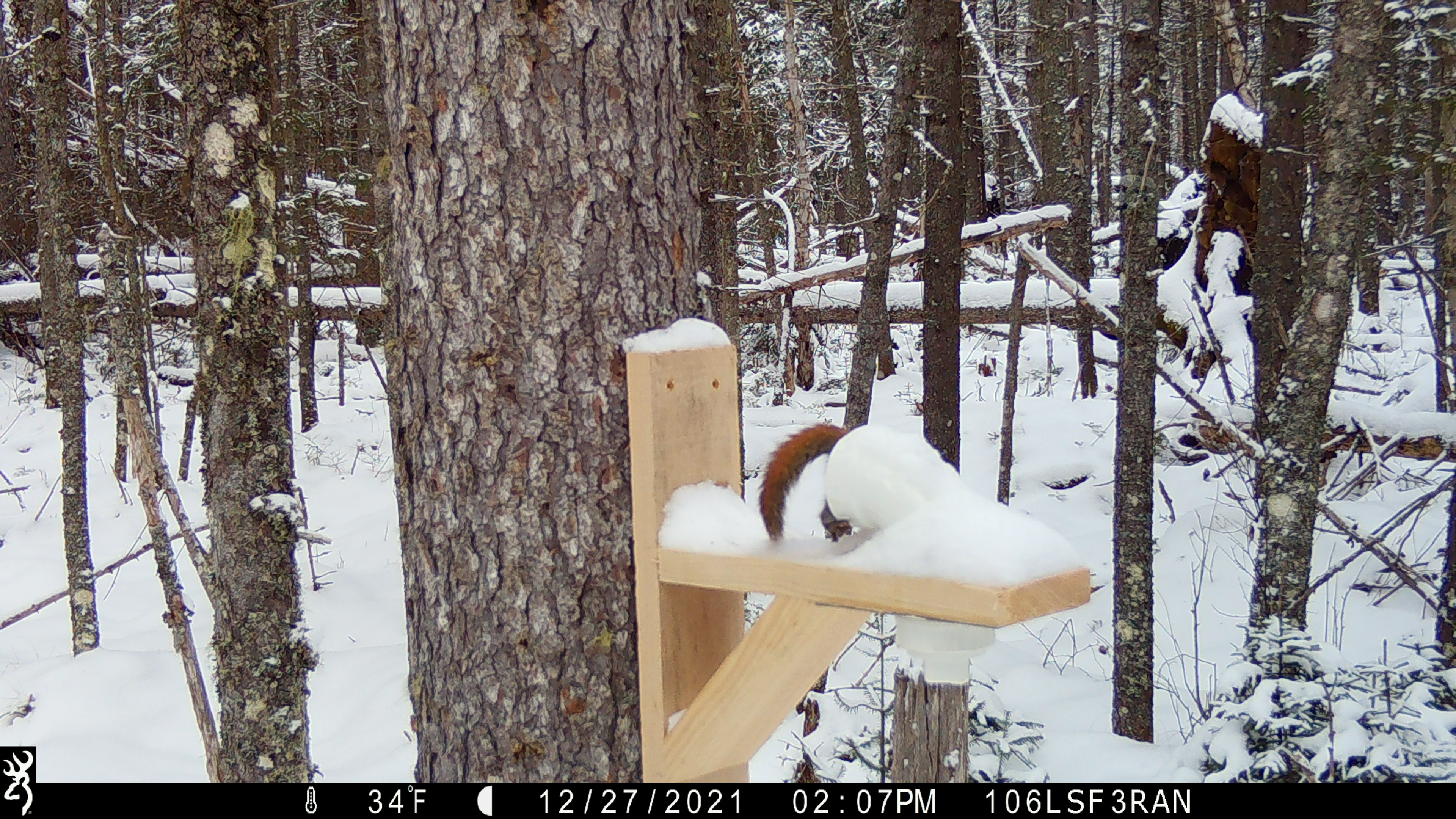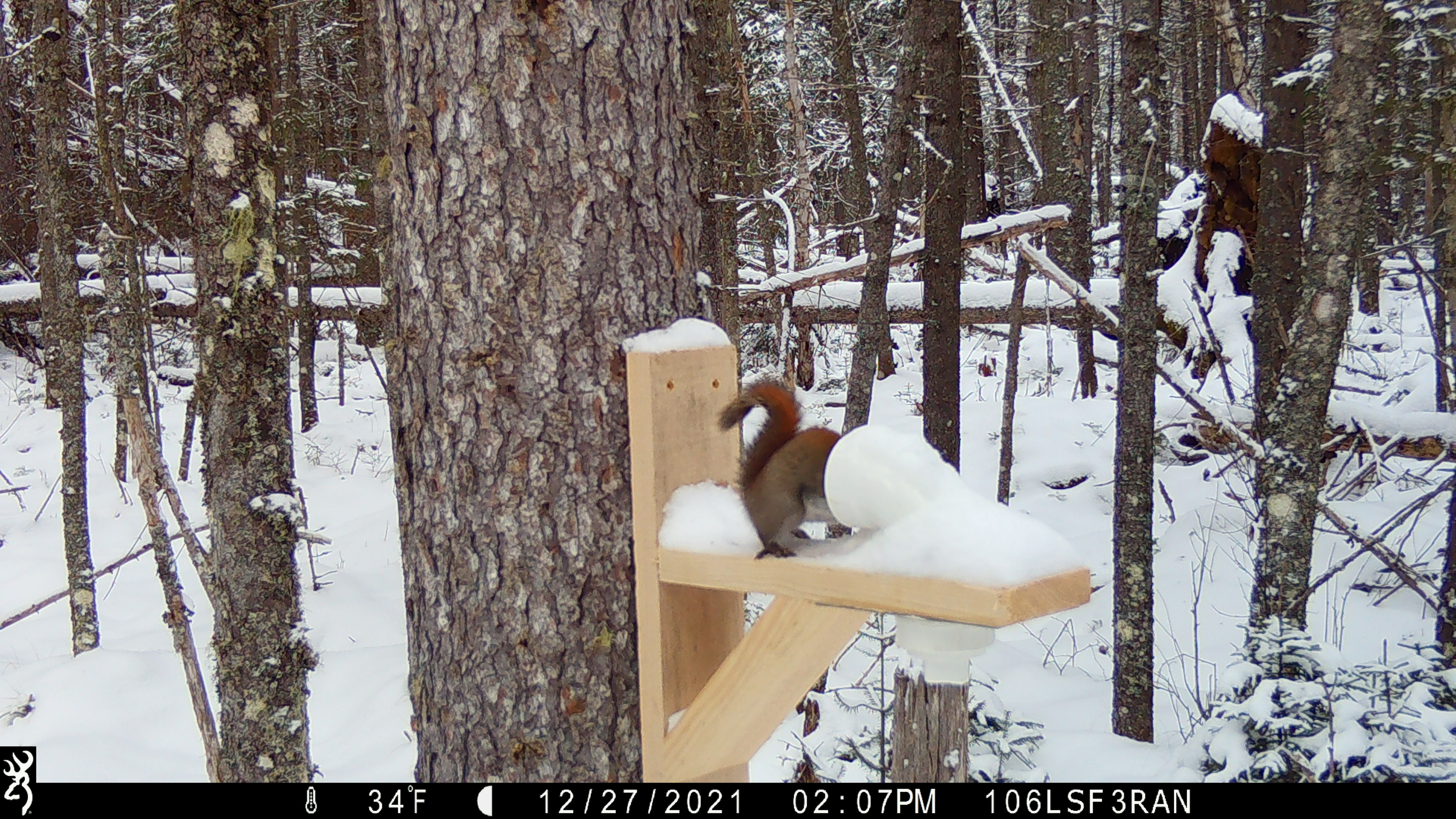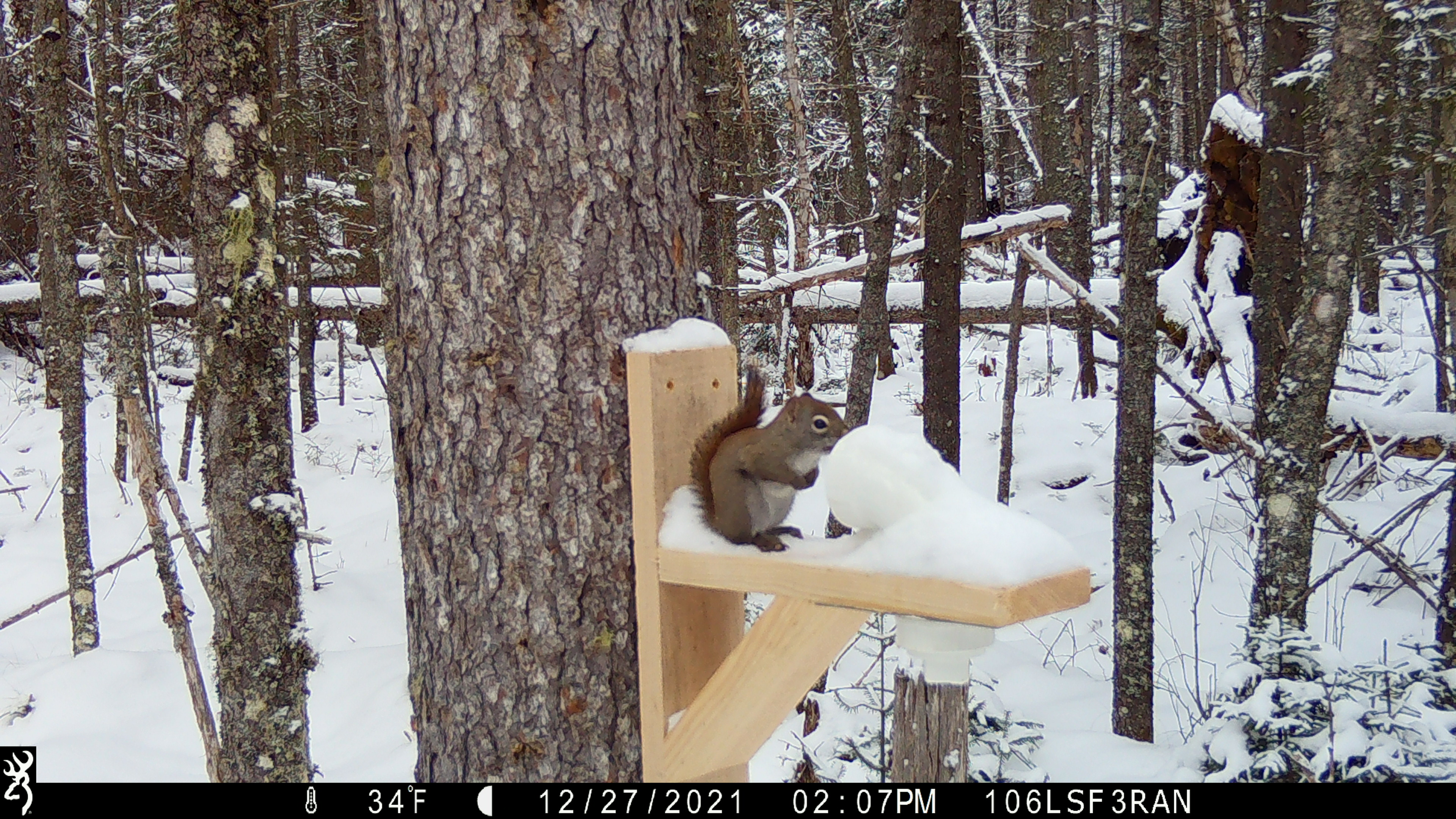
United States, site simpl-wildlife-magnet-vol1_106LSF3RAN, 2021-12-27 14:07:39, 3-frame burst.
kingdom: Animalia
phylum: Chordata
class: Mammalia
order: Rodentia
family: Sciuridae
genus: Tamiasciurus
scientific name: Tamiasciurus hudsonicus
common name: red squirrel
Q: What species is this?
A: Red squirrel (Tamiasciurus hudsonicus).